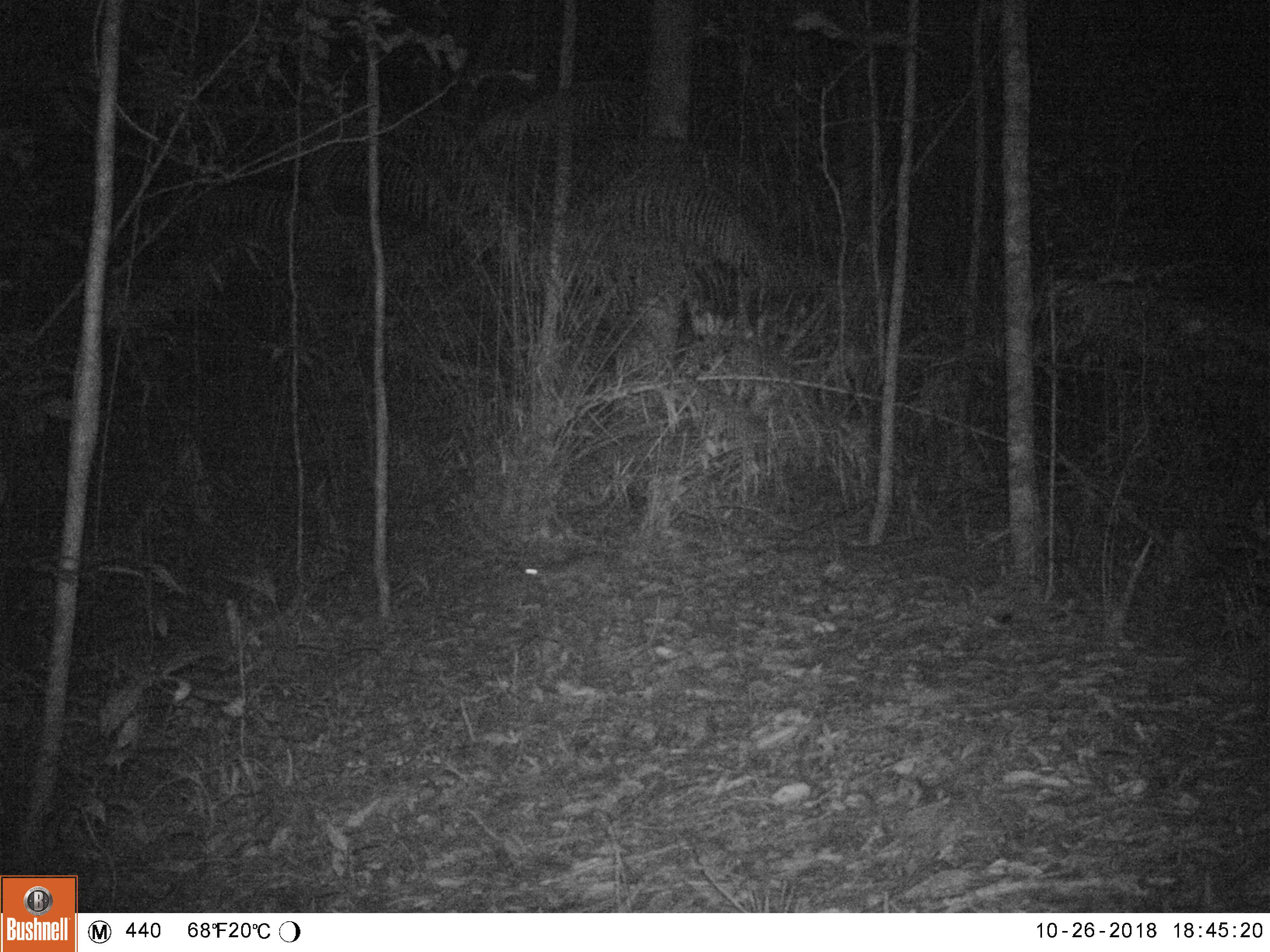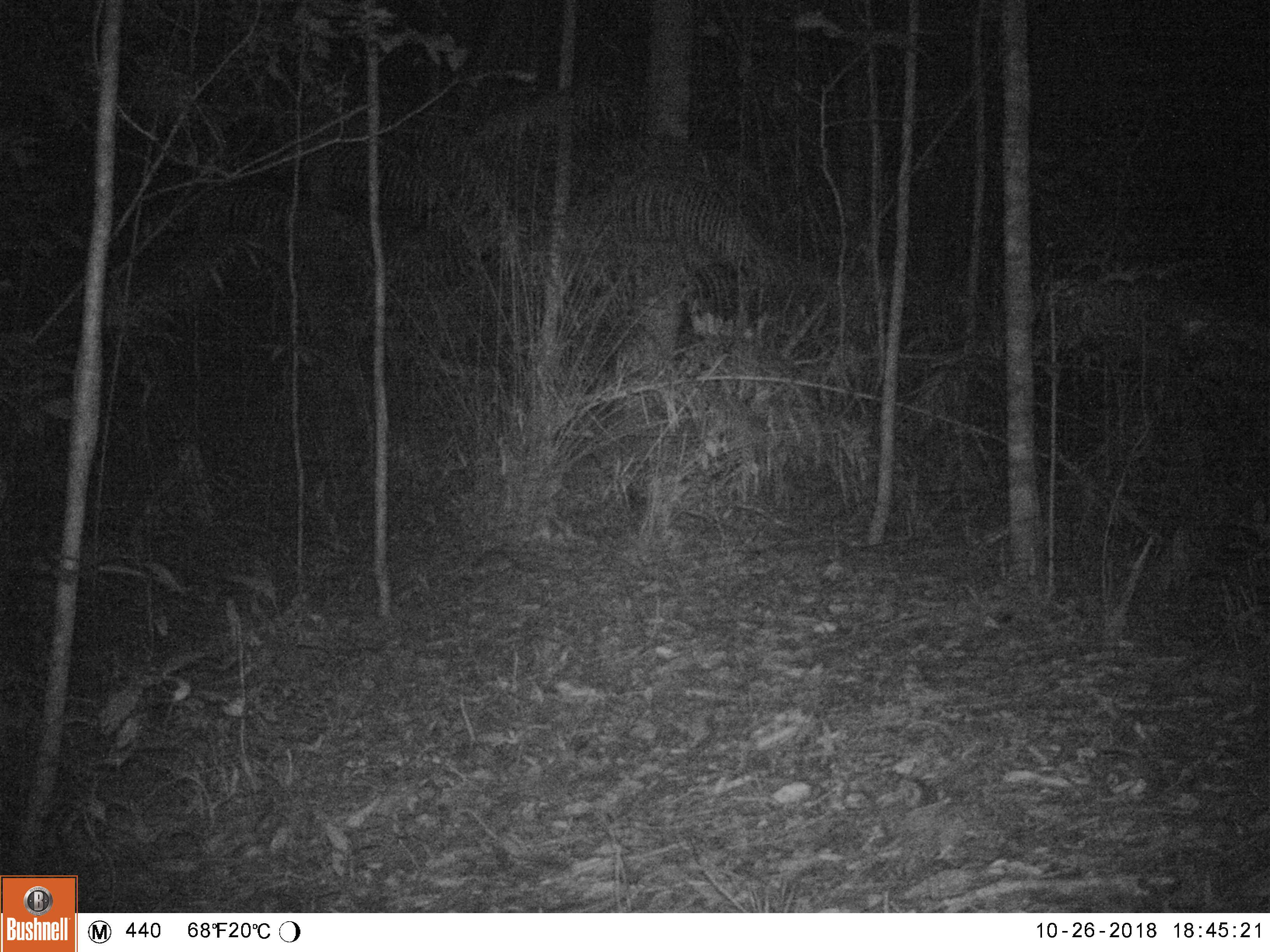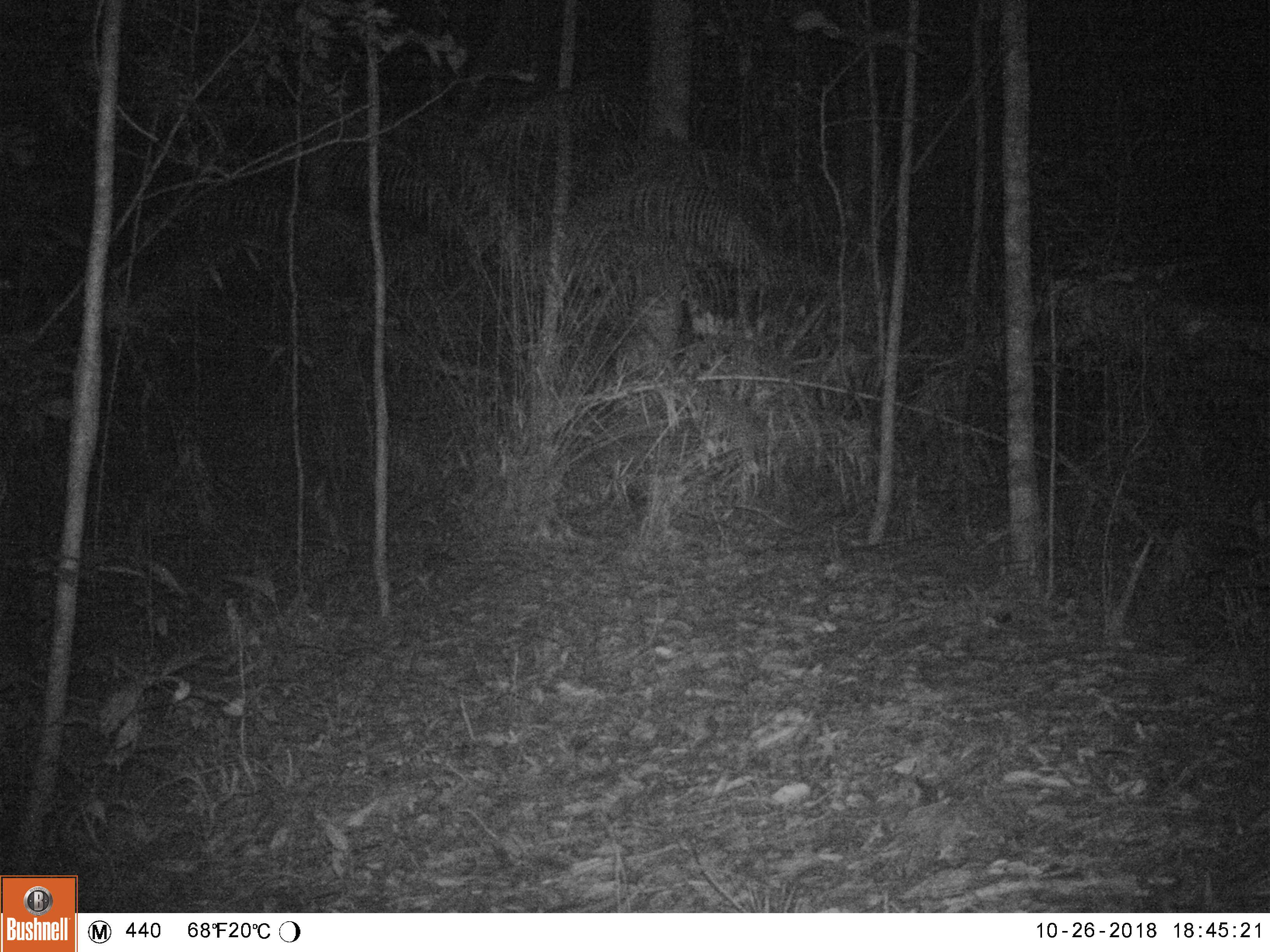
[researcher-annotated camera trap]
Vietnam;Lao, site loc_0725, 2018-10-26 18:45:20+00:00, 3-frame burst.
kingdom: Animalia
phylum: Chordata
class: Mammalia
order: Rodentia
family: Muridae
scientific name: Muridae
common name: old-world mice and rats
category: unidentified murid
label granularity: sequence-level